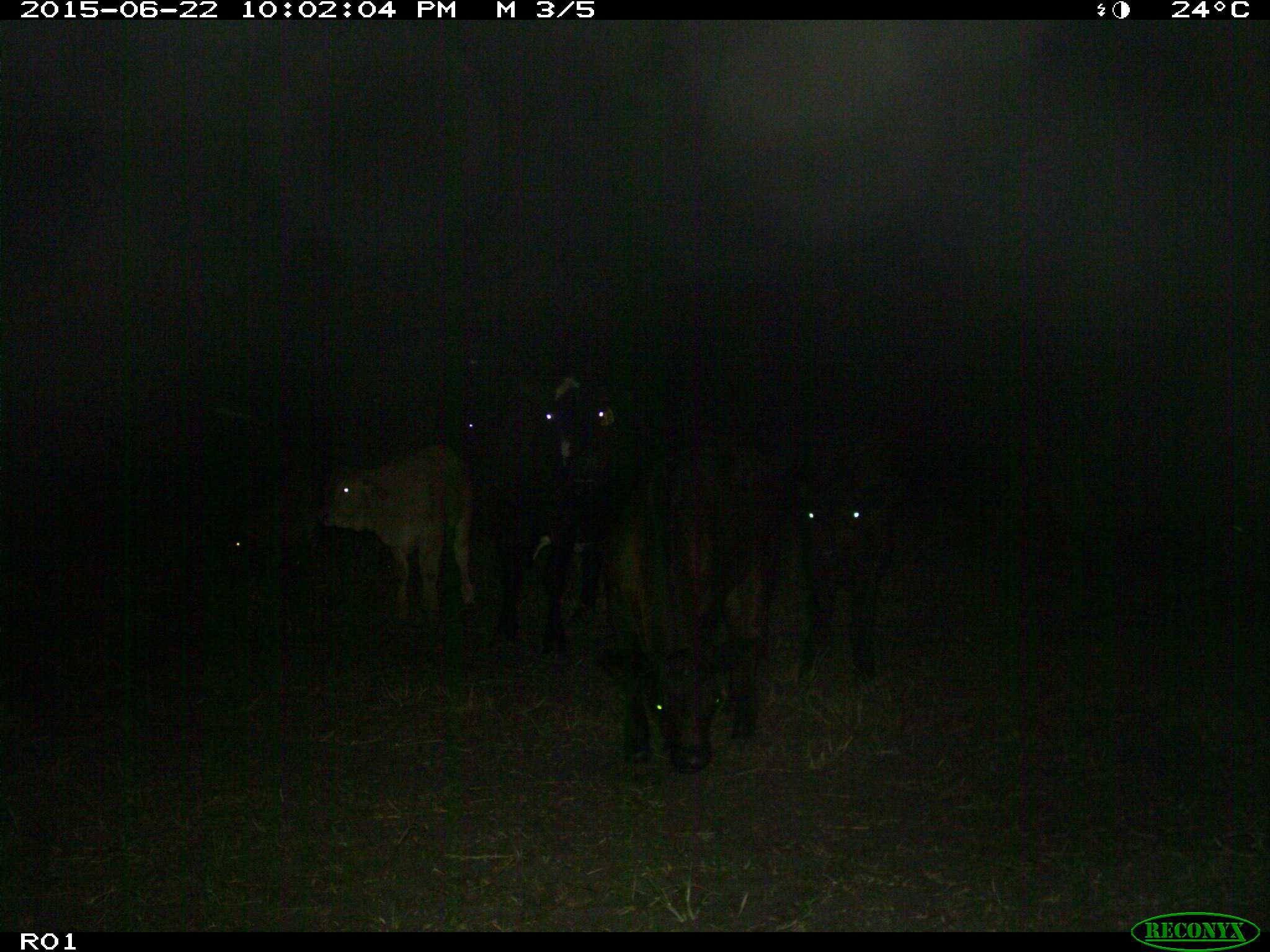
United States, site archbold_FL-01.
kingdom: Animalia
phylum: Chordata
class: Mammalia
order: Artiodactyla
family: Bovidae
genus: Bos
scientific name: Bos taurus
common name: domestic cow